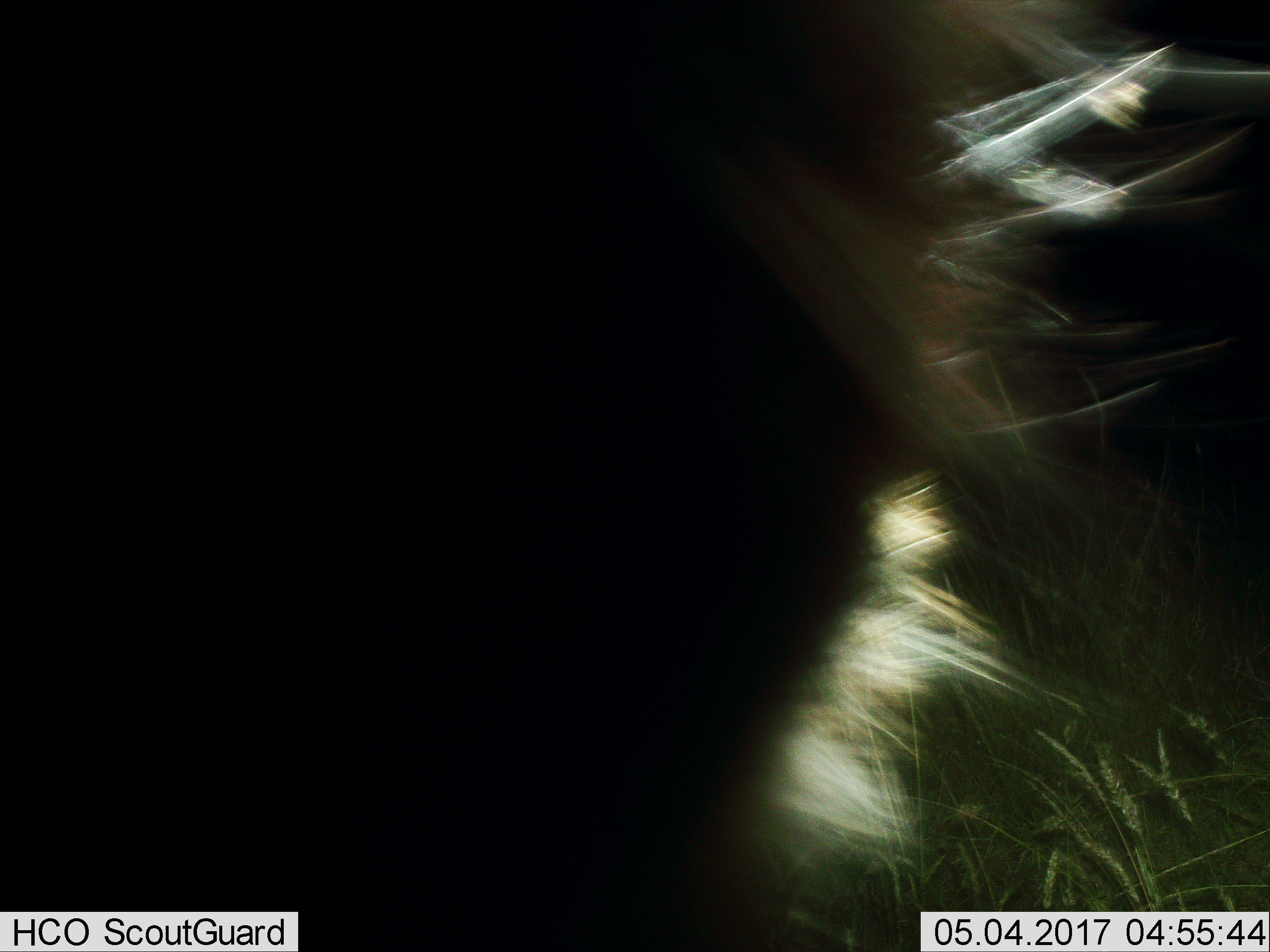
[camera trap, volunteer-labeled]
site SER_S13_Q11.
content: unidentified animal